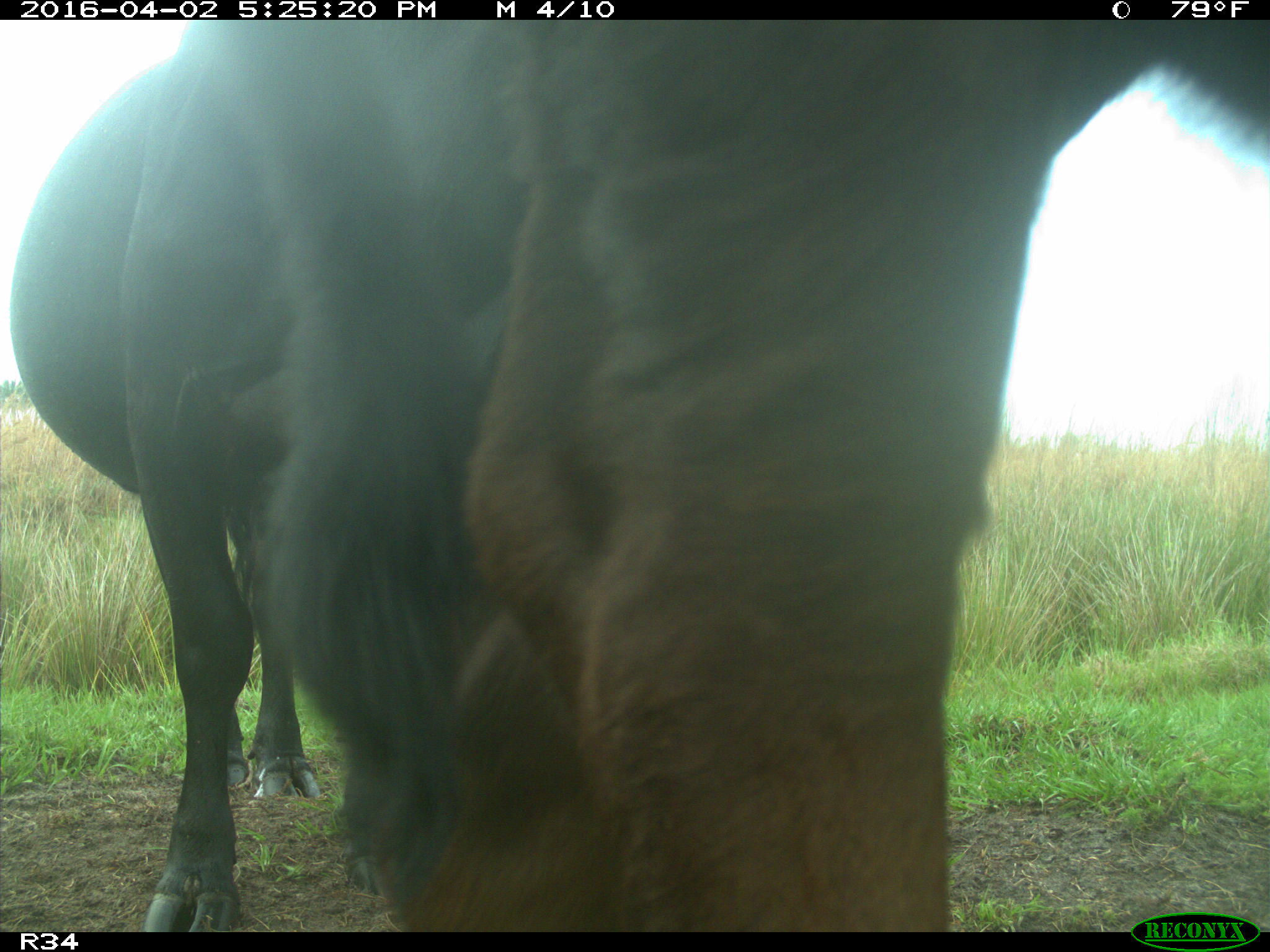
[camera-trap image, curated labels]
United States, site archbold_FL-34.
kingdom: Animalia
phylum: Chordata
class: Mammalia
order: Artiodactyla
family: Bovidae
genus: Bos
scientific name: Bos taurus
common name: domestic cow